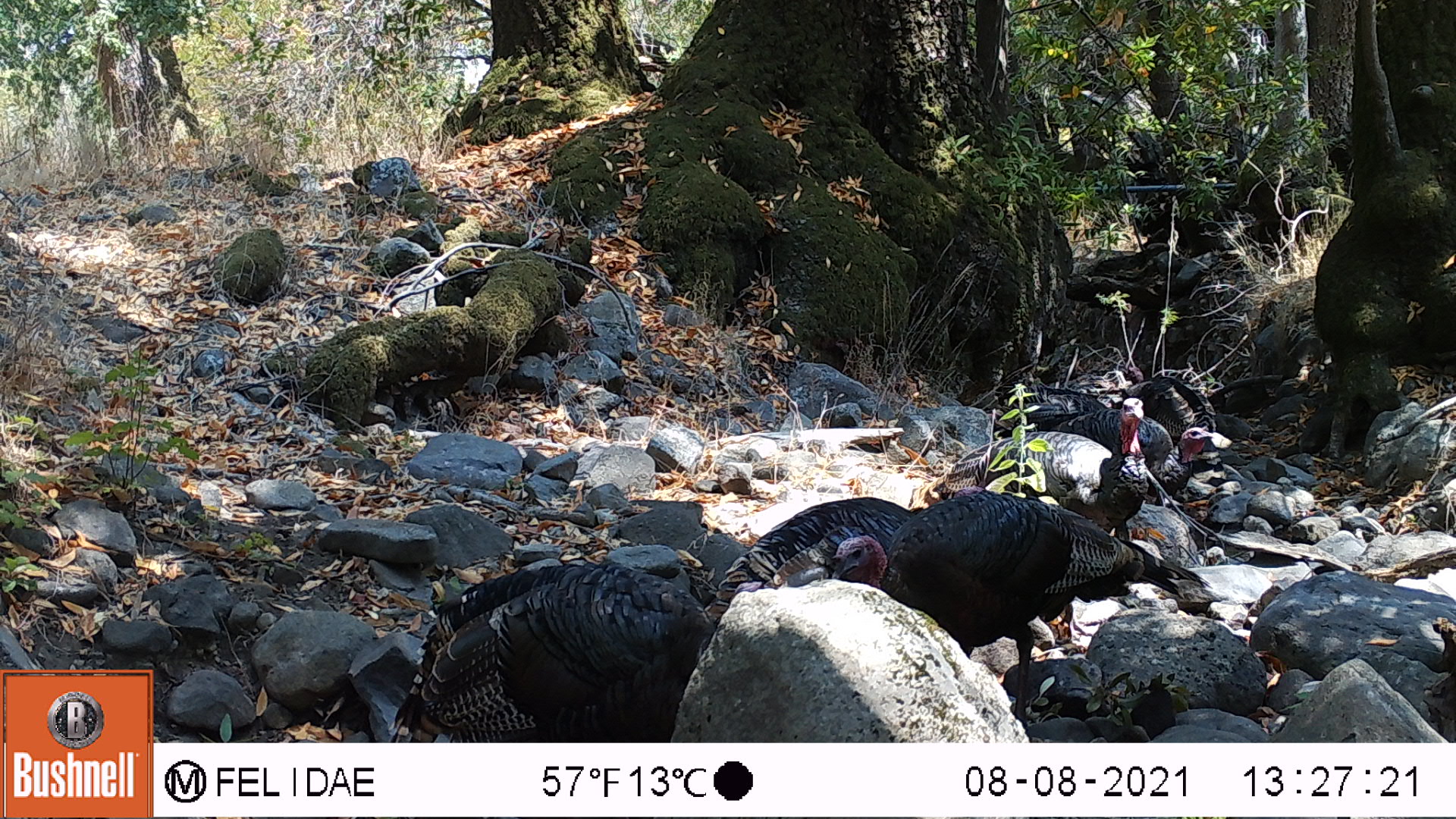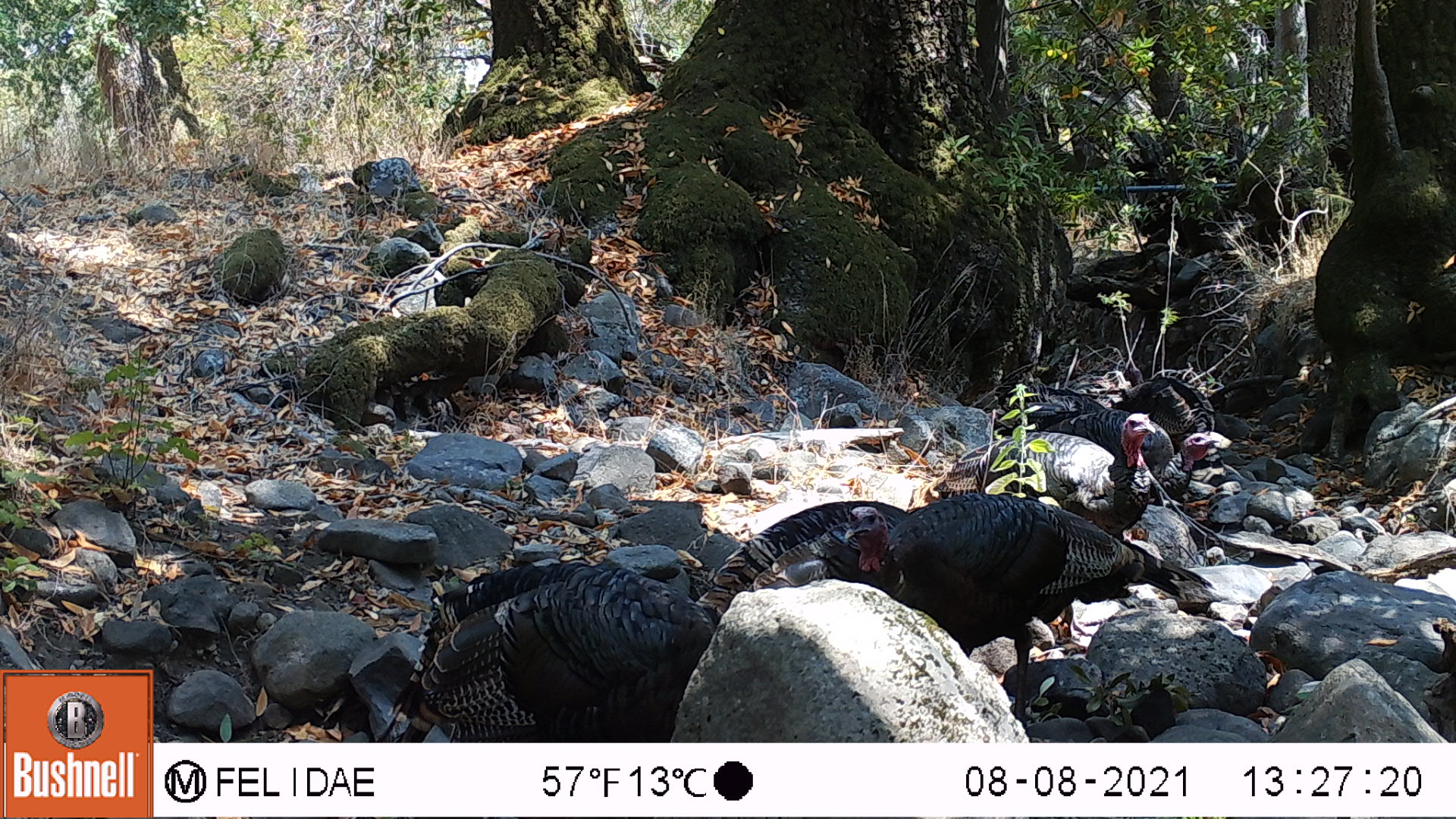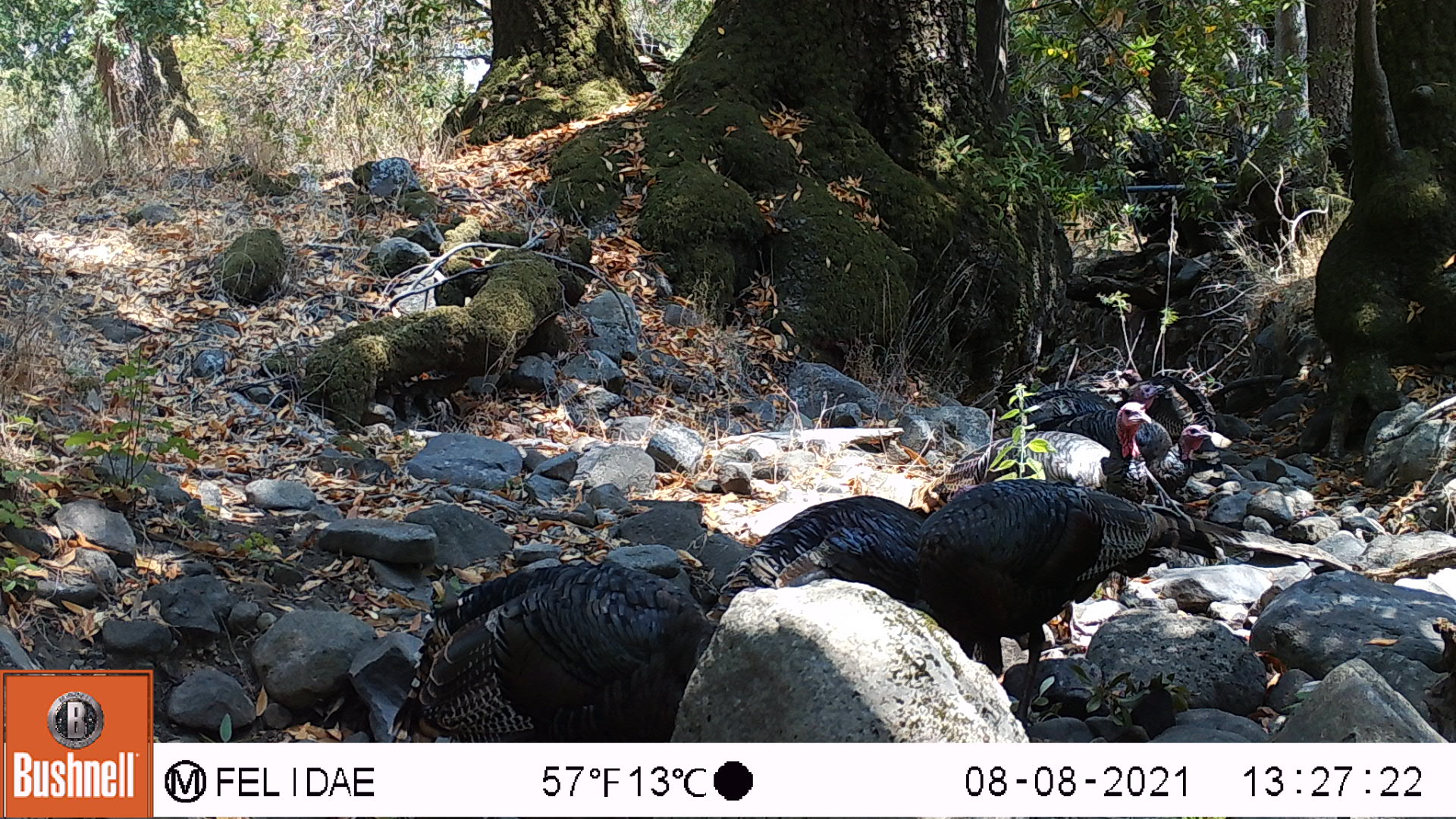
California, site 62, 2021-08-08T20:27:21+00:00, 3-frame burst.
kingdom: Animalia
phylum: Chordata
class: Aves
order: Galliformes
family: Phasianidae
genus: Meleagris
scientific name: Meleagris gallopavo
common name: turkey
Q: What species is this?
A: Turkey (Meleagris gallopavo).